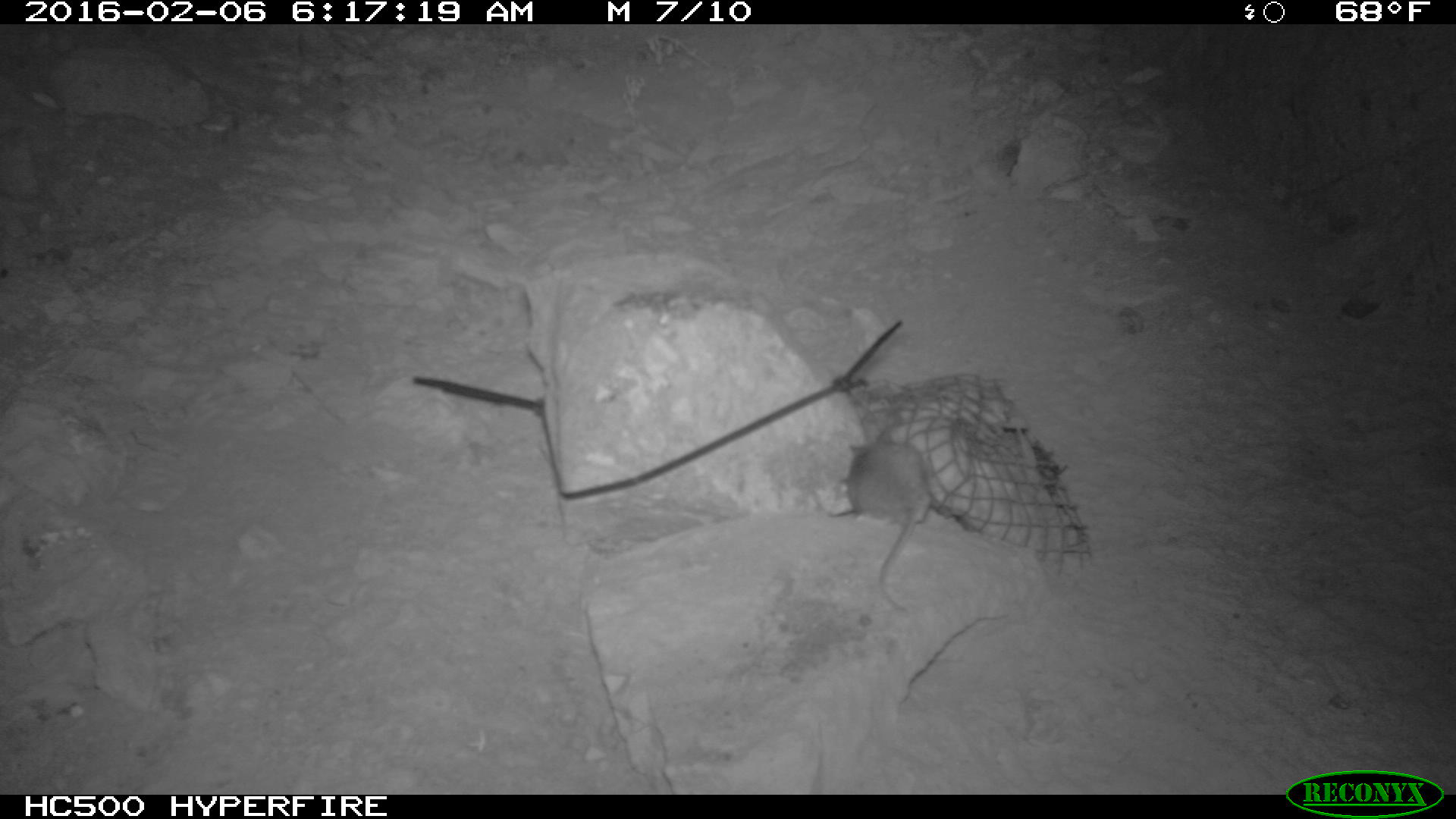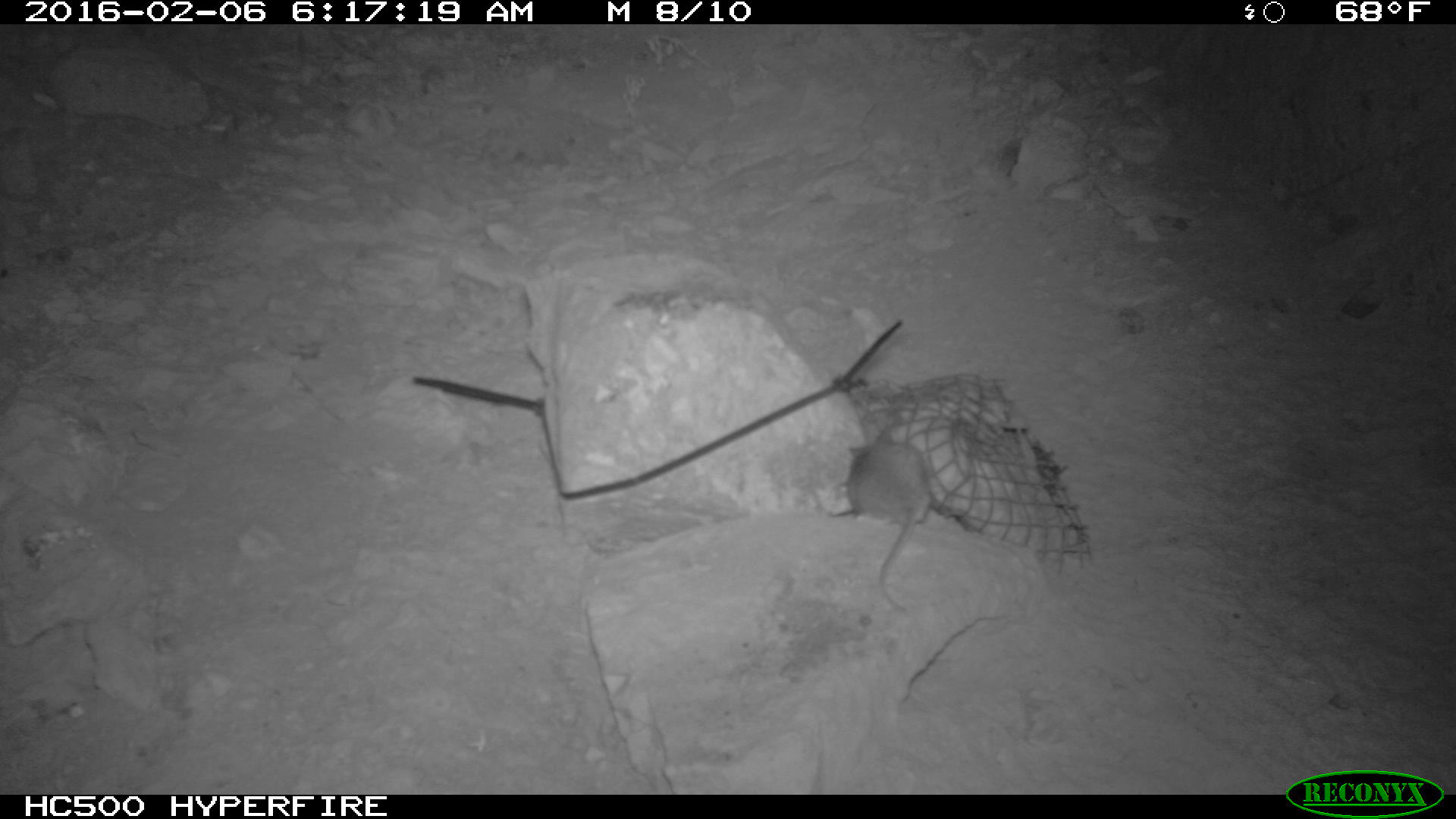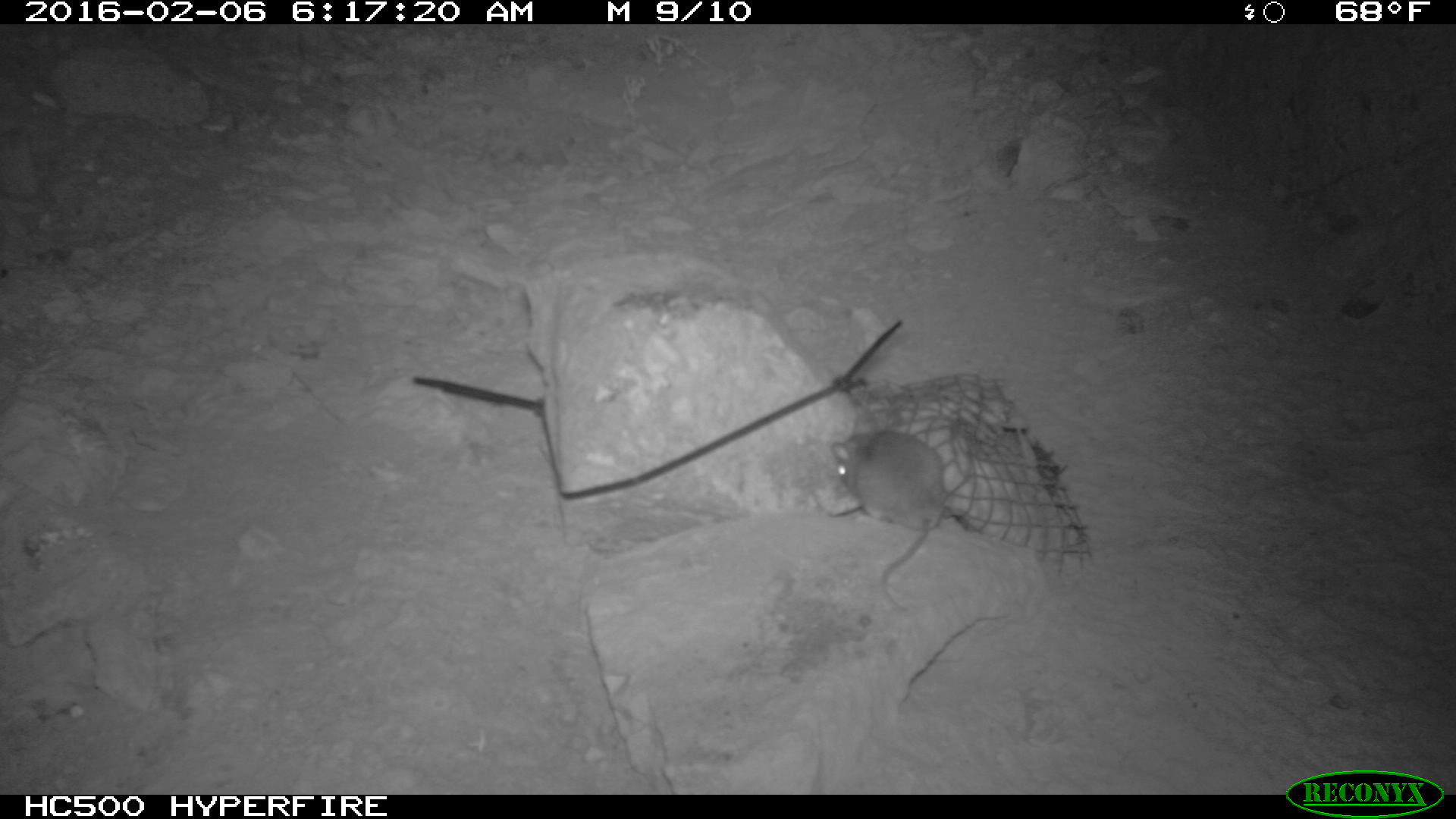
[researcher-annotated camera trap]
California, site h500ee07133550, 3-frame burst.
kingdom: Animalia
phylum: Chordata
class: Mammalia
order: Rodentia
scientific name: Rodentia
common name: rodent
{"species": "rodent (Rodentia)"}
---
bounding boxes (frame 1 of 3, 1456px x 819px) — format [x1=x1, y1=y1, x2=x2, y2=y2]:
rodent: [x1=849, y1=426, x2=930, y2=613]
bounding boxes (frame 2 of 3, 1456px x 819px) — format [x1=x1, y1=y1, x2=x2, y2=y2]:
rodent: [x1=843, y1=422, x2=930, y2=607]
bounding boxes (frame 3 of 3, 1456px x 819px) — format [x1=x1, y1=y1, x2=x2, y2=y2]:
rodent: [x1=830, y1=414, x2=947, y2=610]